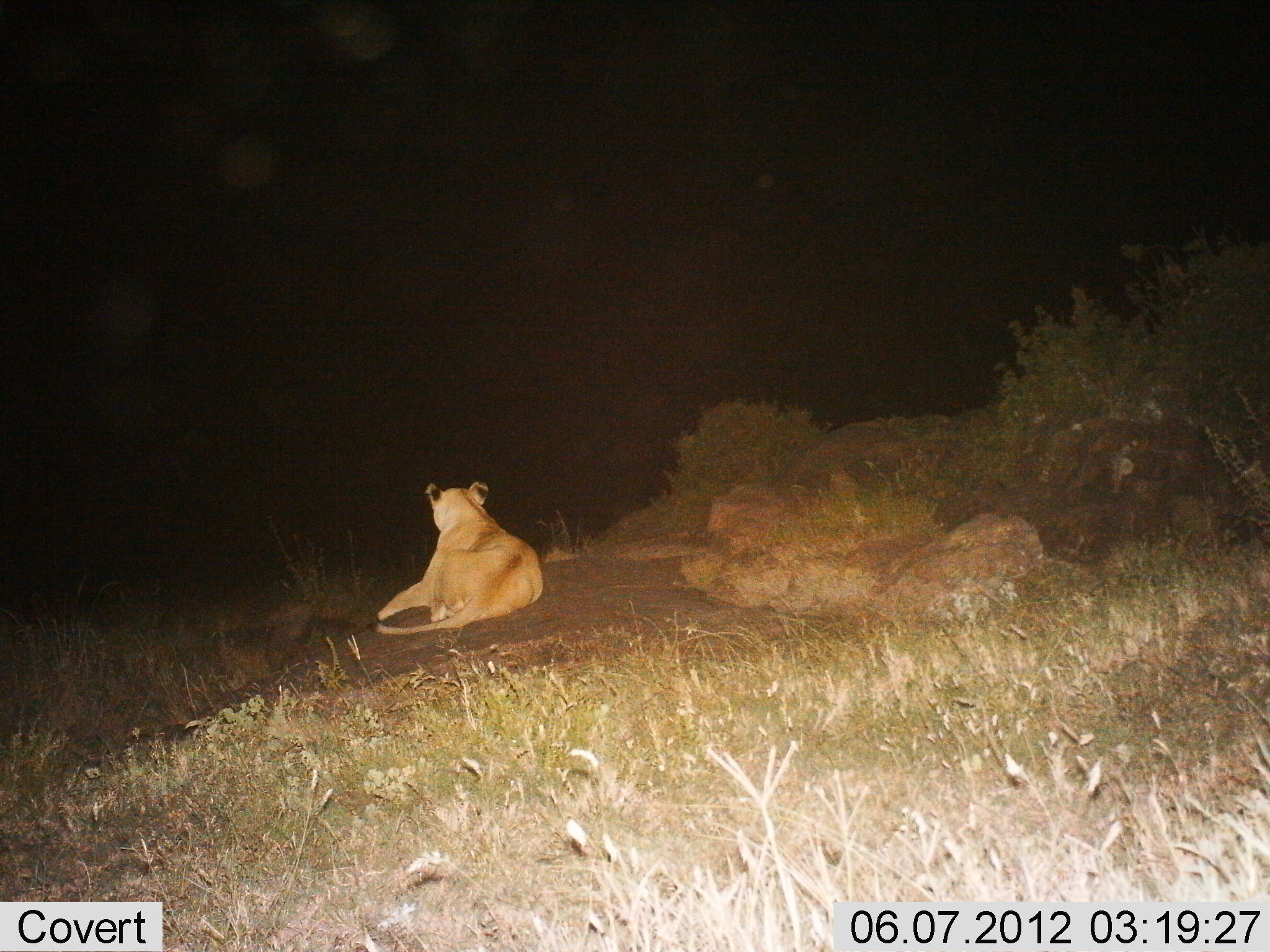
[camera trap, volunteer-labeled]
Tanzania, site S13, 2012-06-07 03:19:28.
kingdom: Animalia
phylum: Chordata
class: Mammalia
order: Carnivora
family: Felidae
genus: Panthera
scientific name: Panthera leo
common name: lion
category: lionfemale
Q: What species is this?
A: Lionfemale (lion) (Panthera leo).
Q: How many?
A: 1.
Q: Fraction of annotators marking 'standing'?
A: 0%.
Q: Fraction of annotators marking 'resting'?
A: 100%.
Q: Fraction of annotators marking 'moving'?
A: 0%.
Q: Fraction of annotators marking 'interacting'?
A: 0%.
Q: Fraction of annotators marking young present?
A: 0%.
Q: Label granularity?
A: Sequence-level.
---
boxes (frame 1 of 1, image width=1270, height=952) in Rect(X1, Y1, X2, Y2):
animal: Rect(365, 480, 544, 637)